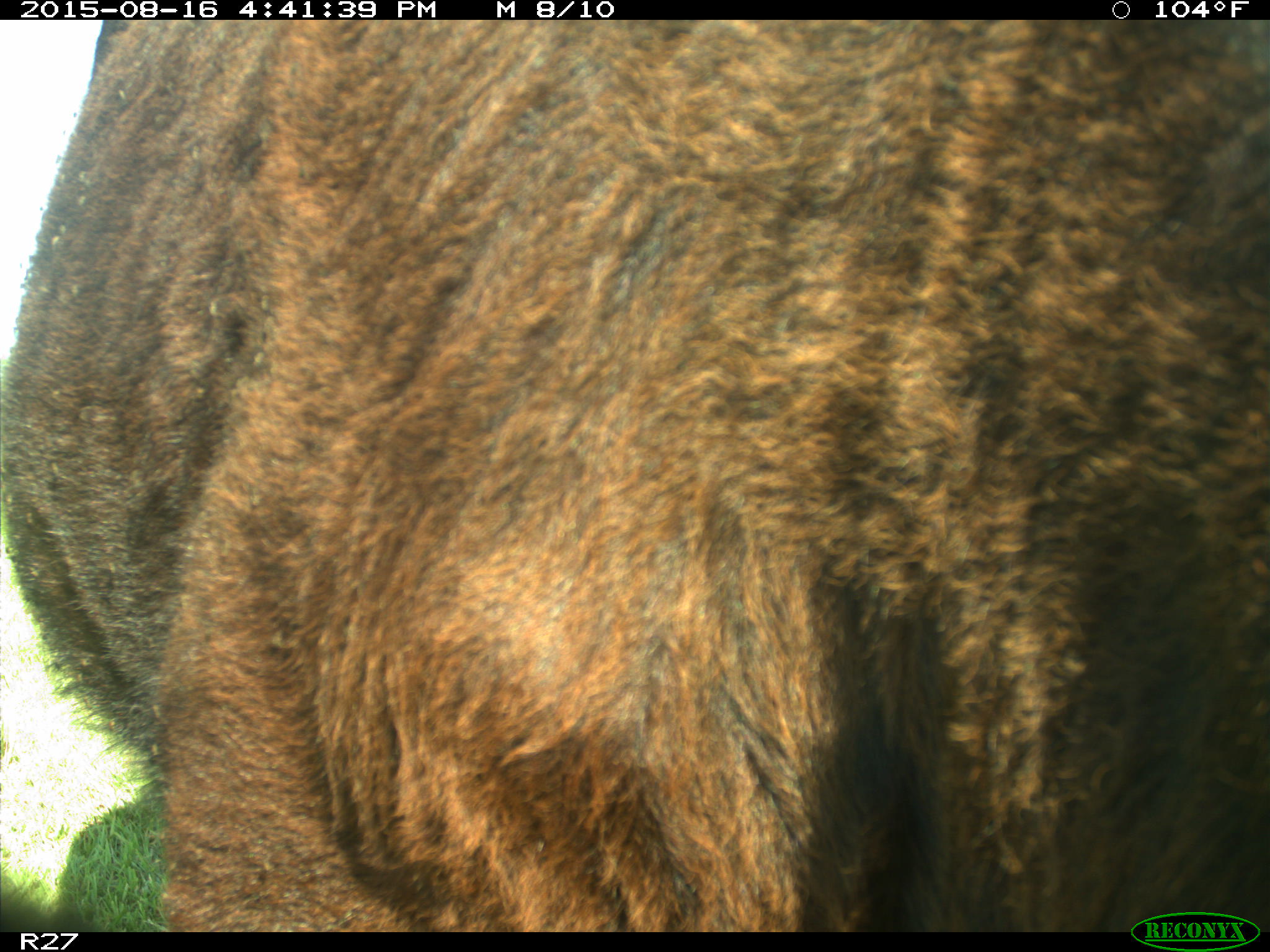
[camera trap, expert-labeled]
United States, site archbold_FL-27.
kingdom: Animalia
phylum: Chordata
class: Mammalia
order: Artiodactyla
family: Bovidae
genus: Bos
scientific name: Bos taurus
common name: domestic cow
Bos taurus (domestic cow).